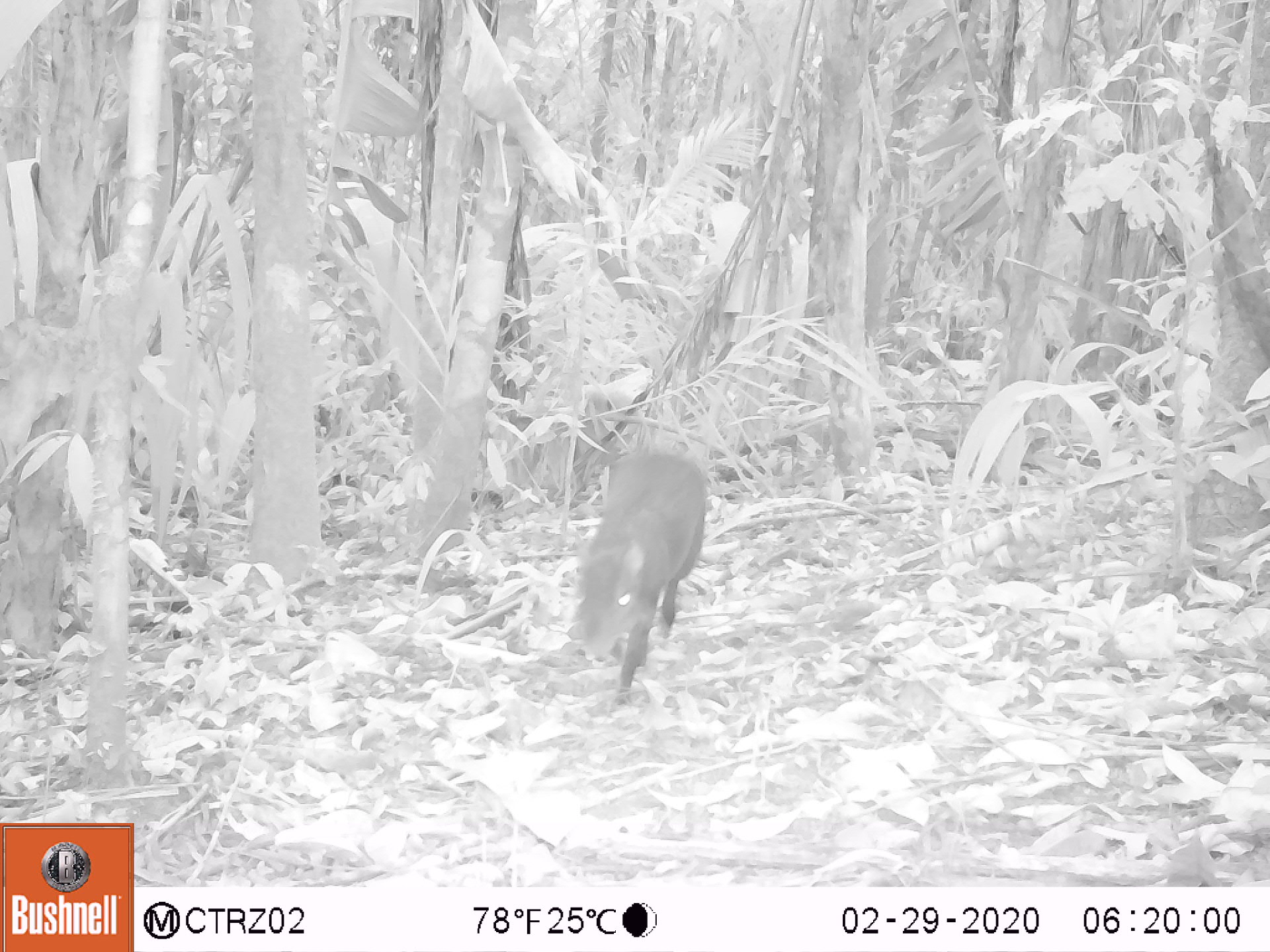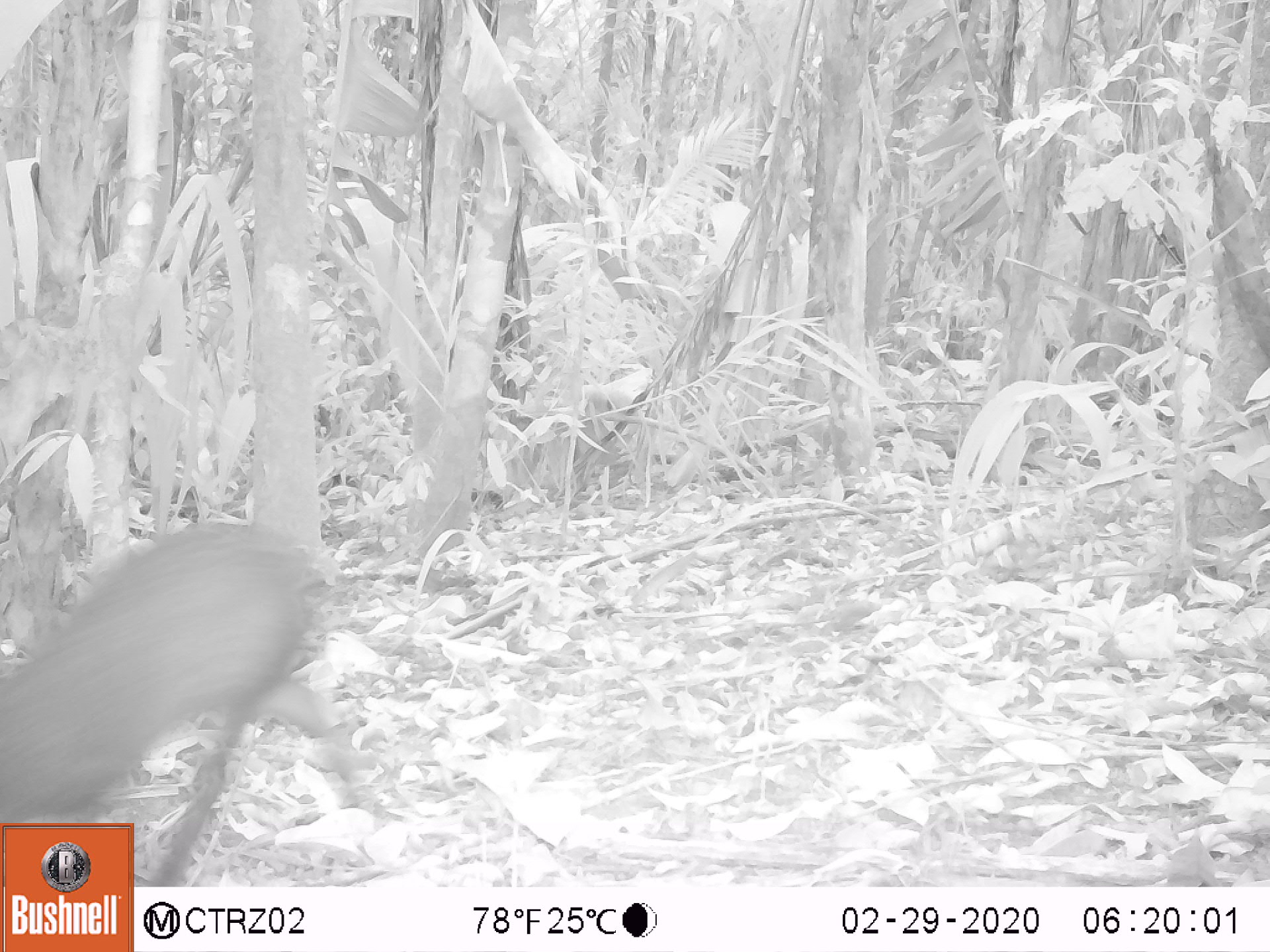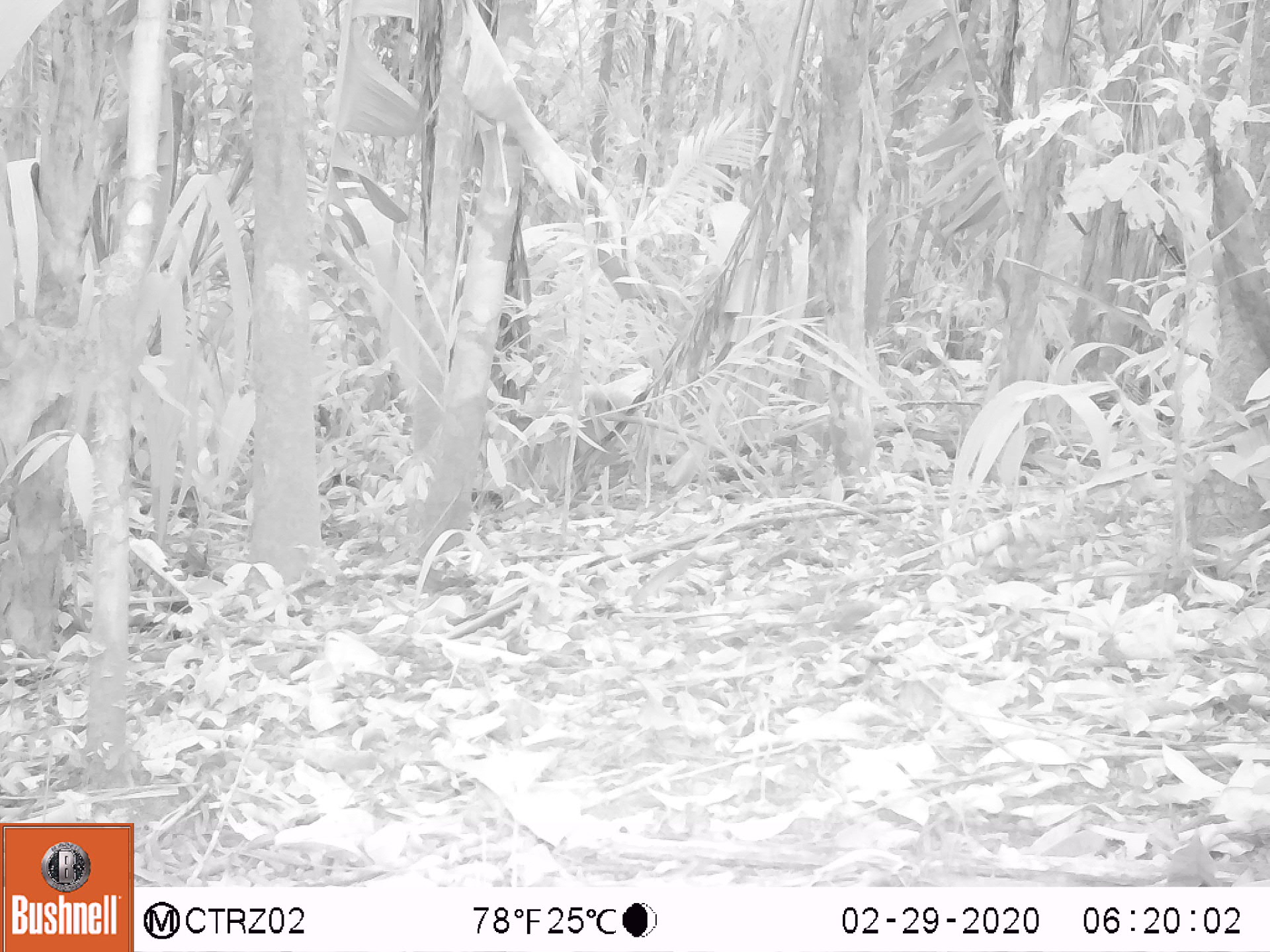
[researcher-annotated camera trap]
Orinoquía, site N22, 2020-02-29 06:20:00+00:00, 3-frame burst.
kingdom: Animalia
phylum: Chordata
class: Mammalia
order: Rodentia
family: Dasyproctidae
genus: Dasyprocta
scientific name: Dasyprocta fuliginosa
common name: black agouti